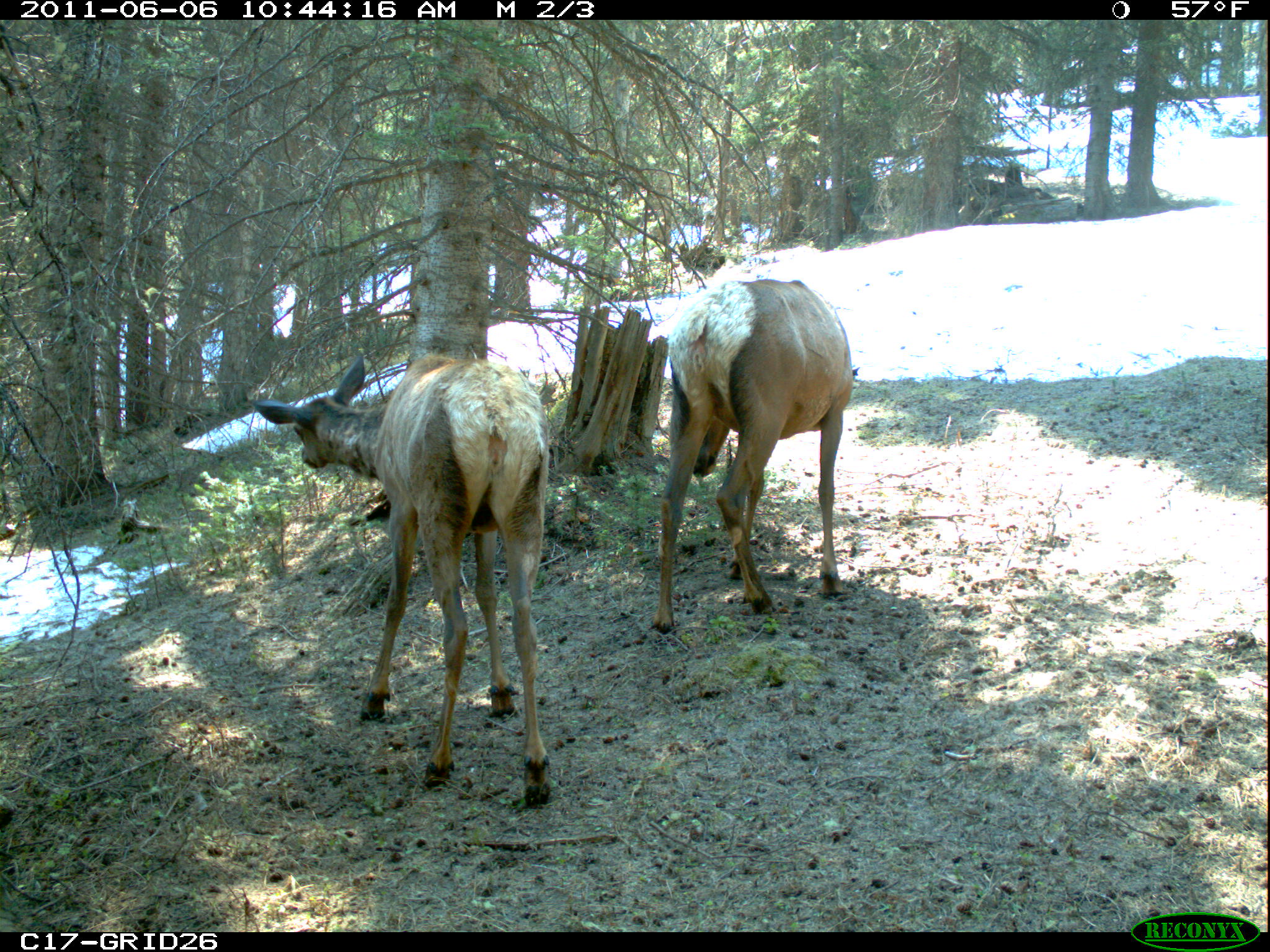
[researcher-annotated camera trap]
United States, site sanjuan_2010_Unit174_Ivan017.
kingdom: Animalia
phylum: Chordata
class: Mammalia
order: Artiodactyla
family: Cervidae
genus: Cervus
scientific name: Cervus elaphus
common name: red deer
Cervus elaphus (red deer).